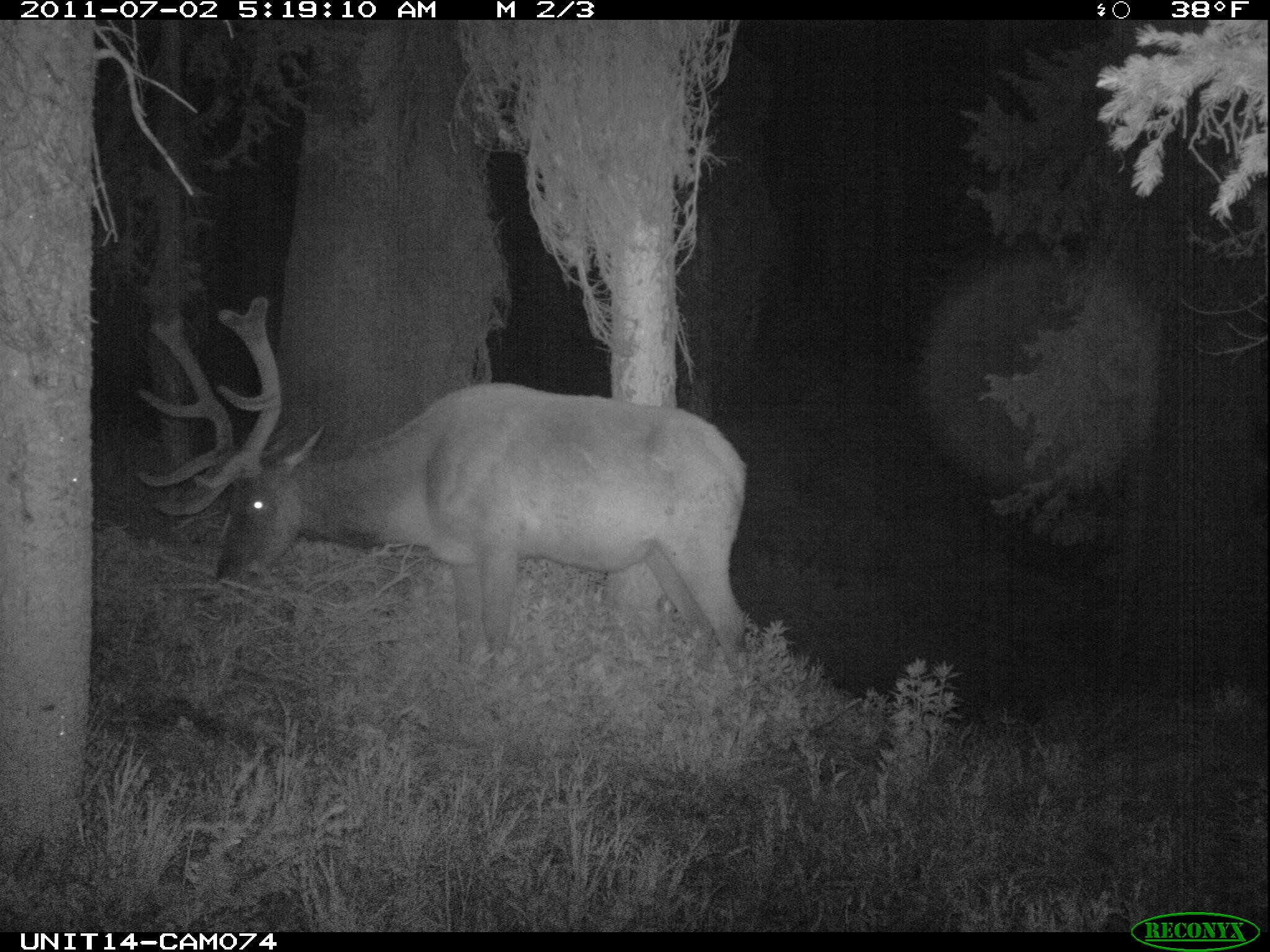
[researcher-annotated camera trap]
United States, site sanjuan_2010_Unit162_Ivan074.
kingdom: Animalia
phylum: Chordata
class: Mammalia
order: Artiodactyla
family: Cervidae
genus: Cervus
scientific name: Cervus elaphus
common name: red deer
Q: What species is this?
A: Cervus elaphus (red deer).